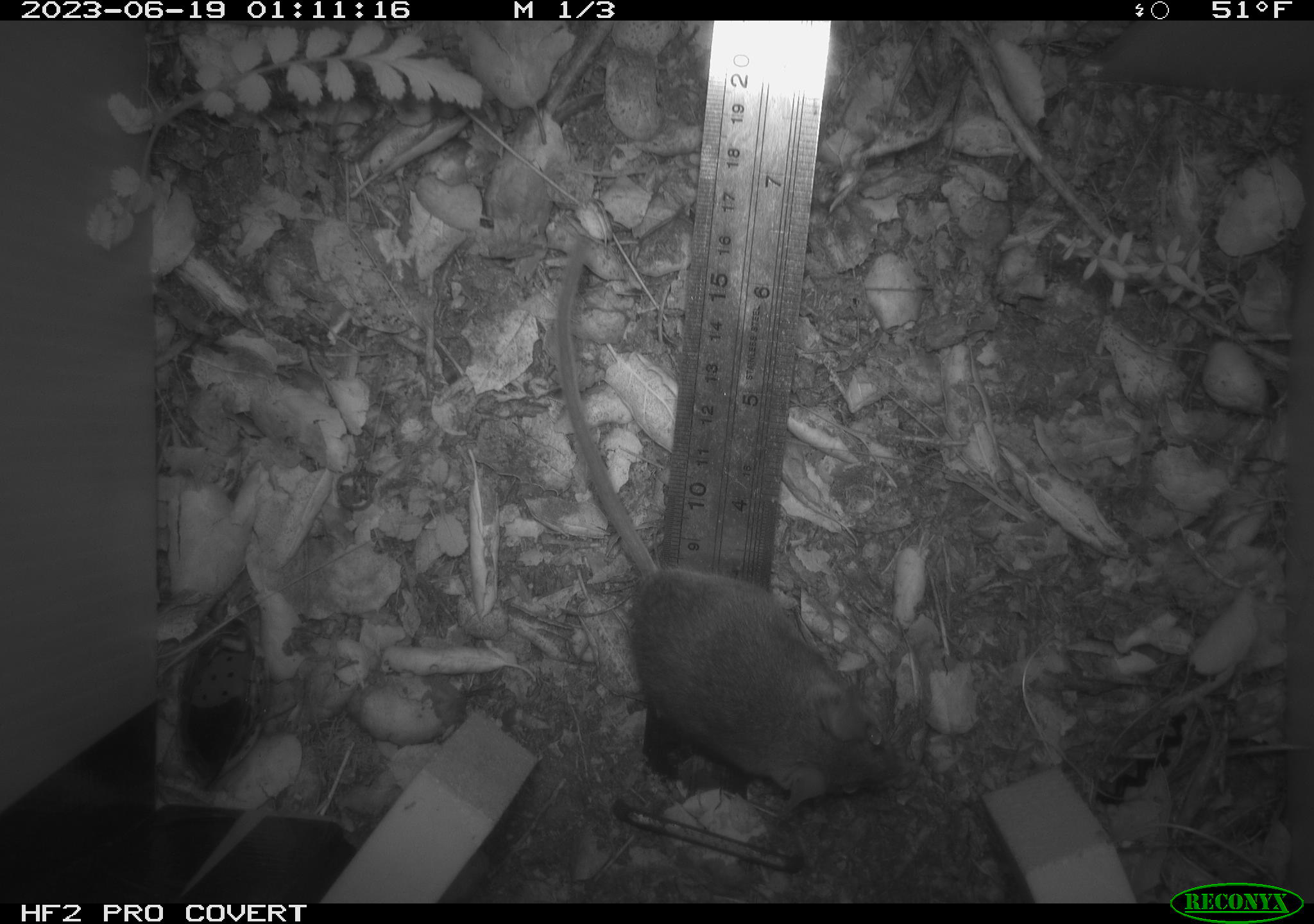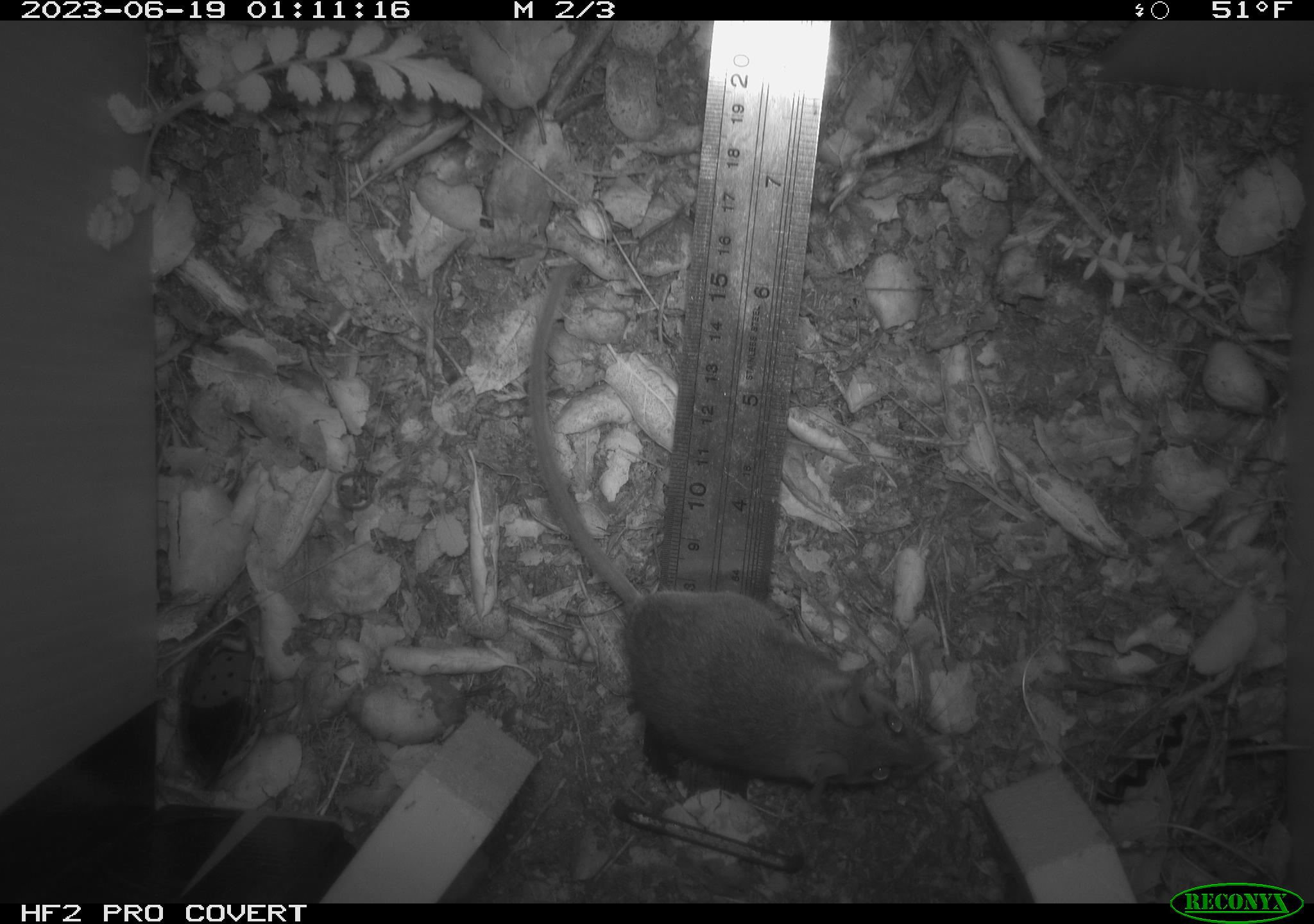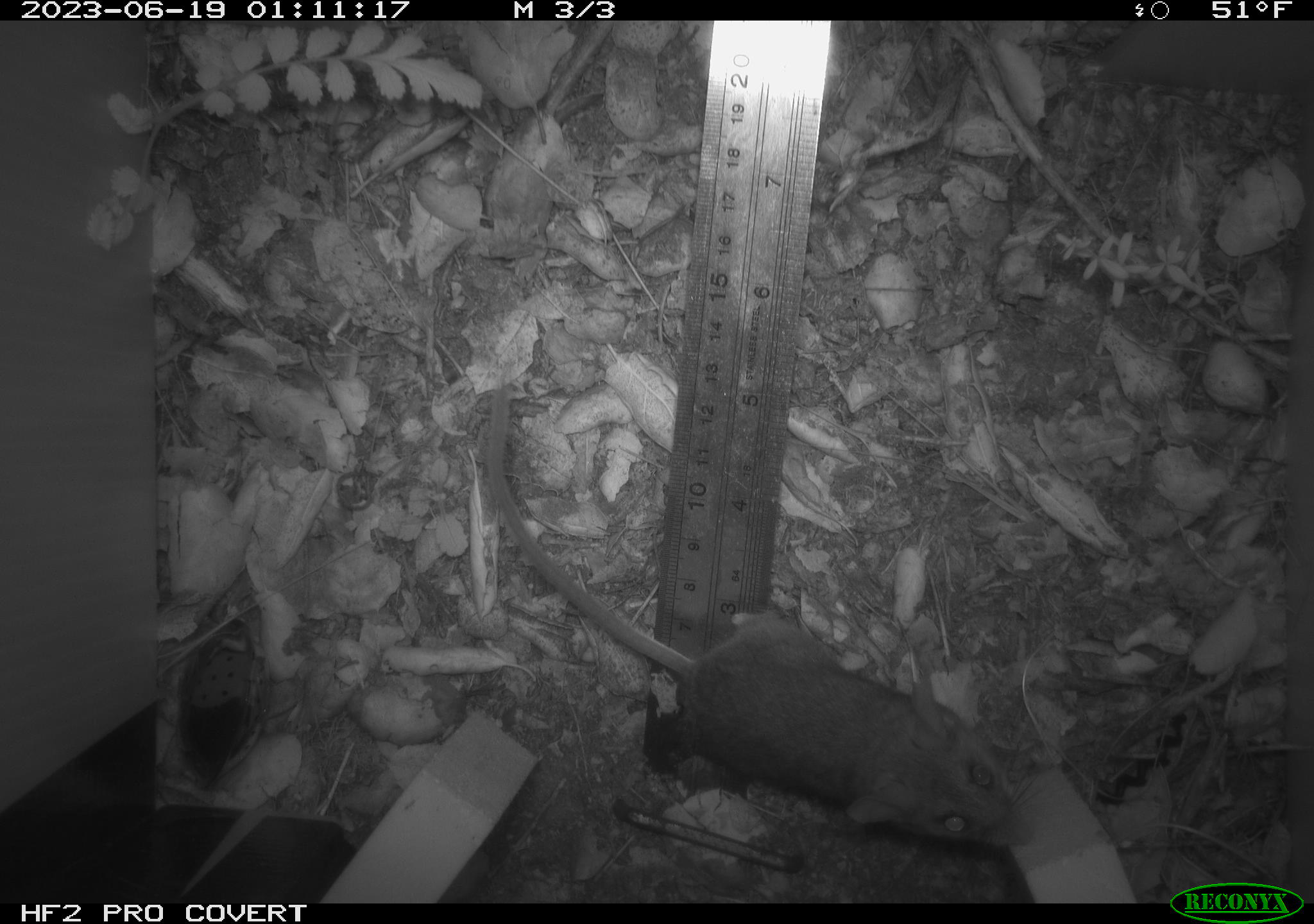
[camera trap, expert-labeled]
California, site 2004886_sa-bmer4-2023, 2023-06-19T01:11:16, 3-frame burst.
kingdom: Animalia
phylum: Chordata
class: Mammalia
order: Rodentia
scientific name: Rodentia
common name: mouse species